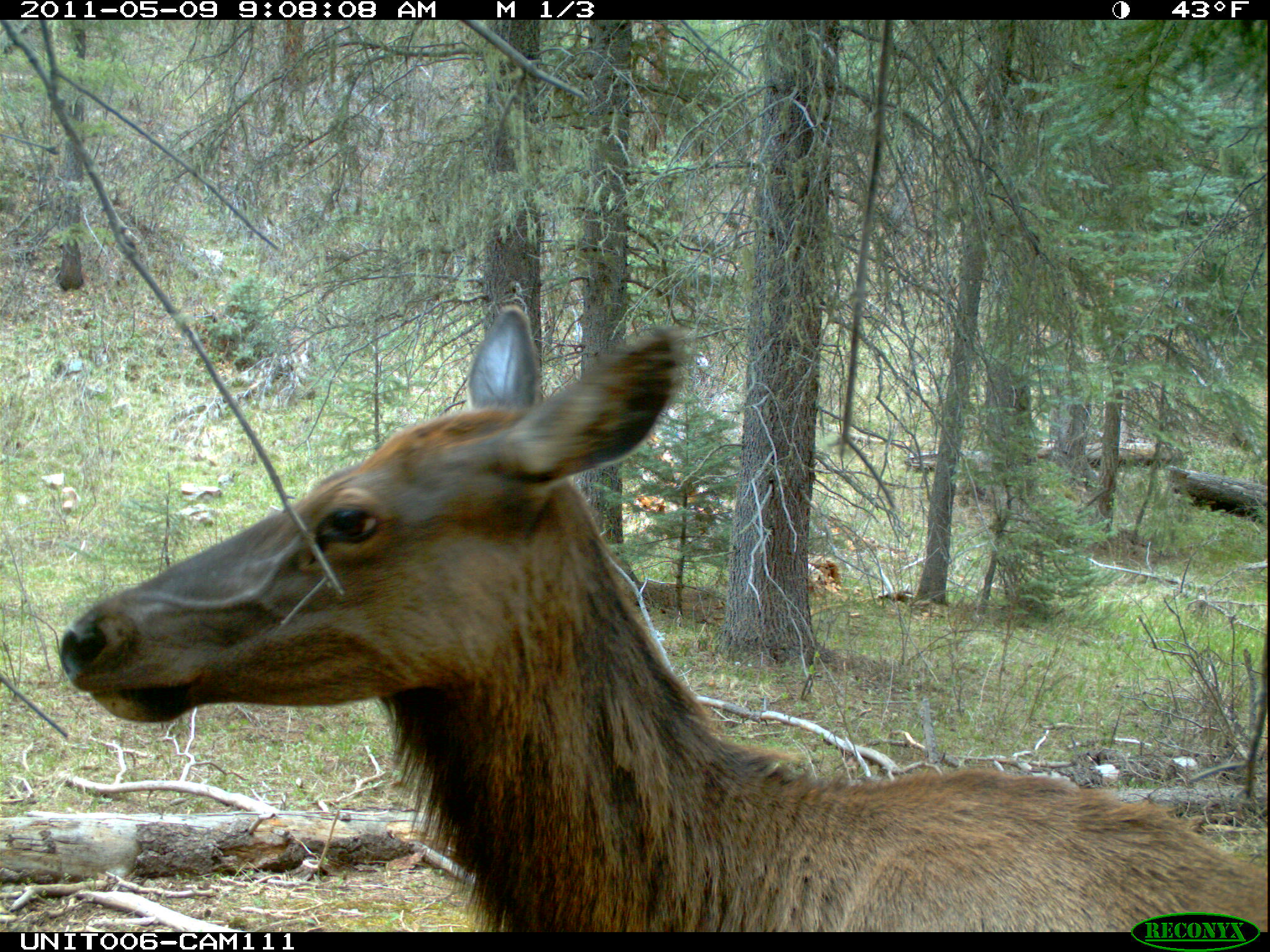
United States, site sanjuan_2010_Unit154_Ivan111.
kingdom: Animalia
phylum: Chordata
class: Mammalia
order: Artiodactyla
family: Cervidae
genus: Cervus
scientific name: Cervus elaphus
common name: red deer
Cervus elaphus (red deer).